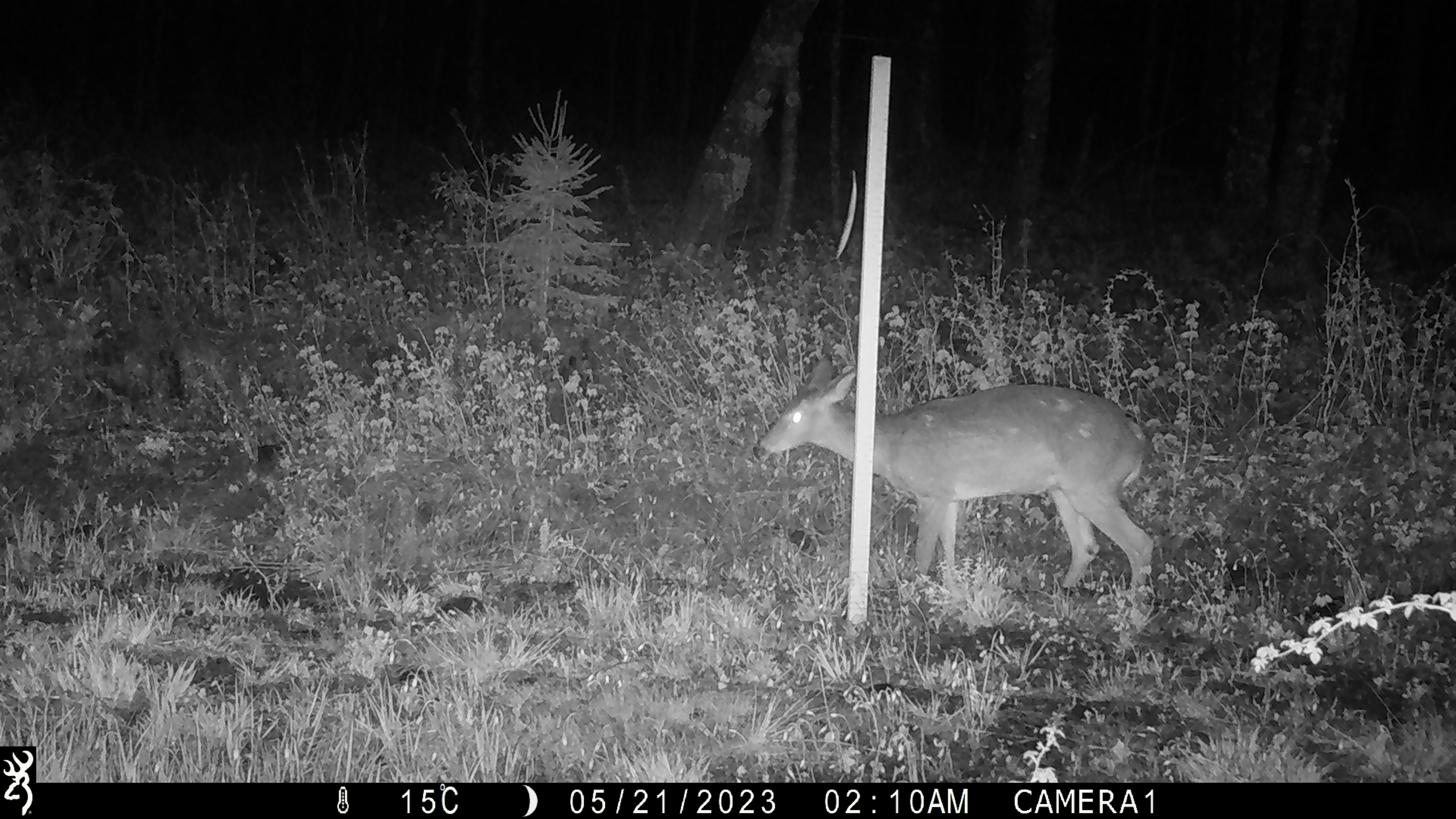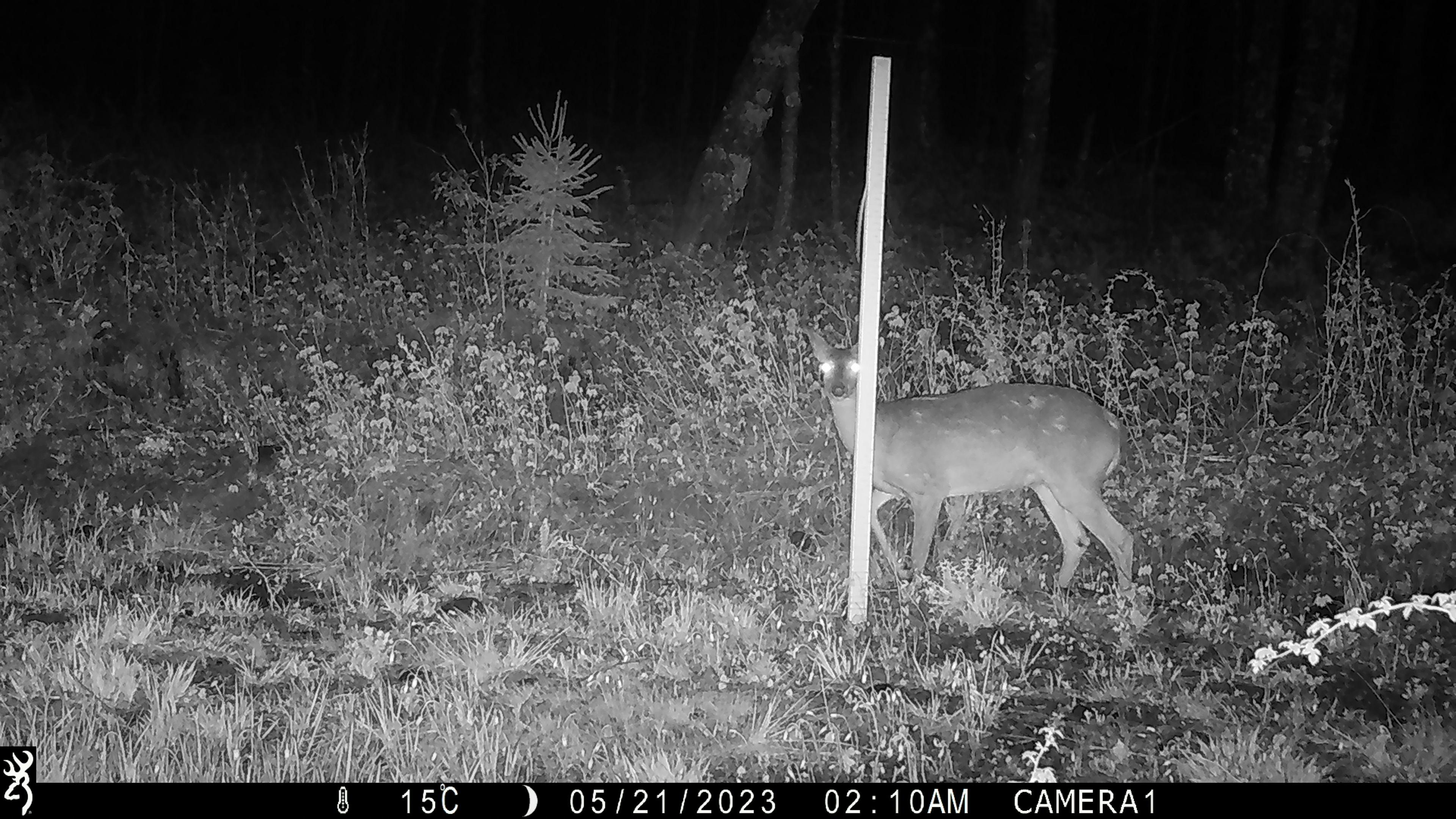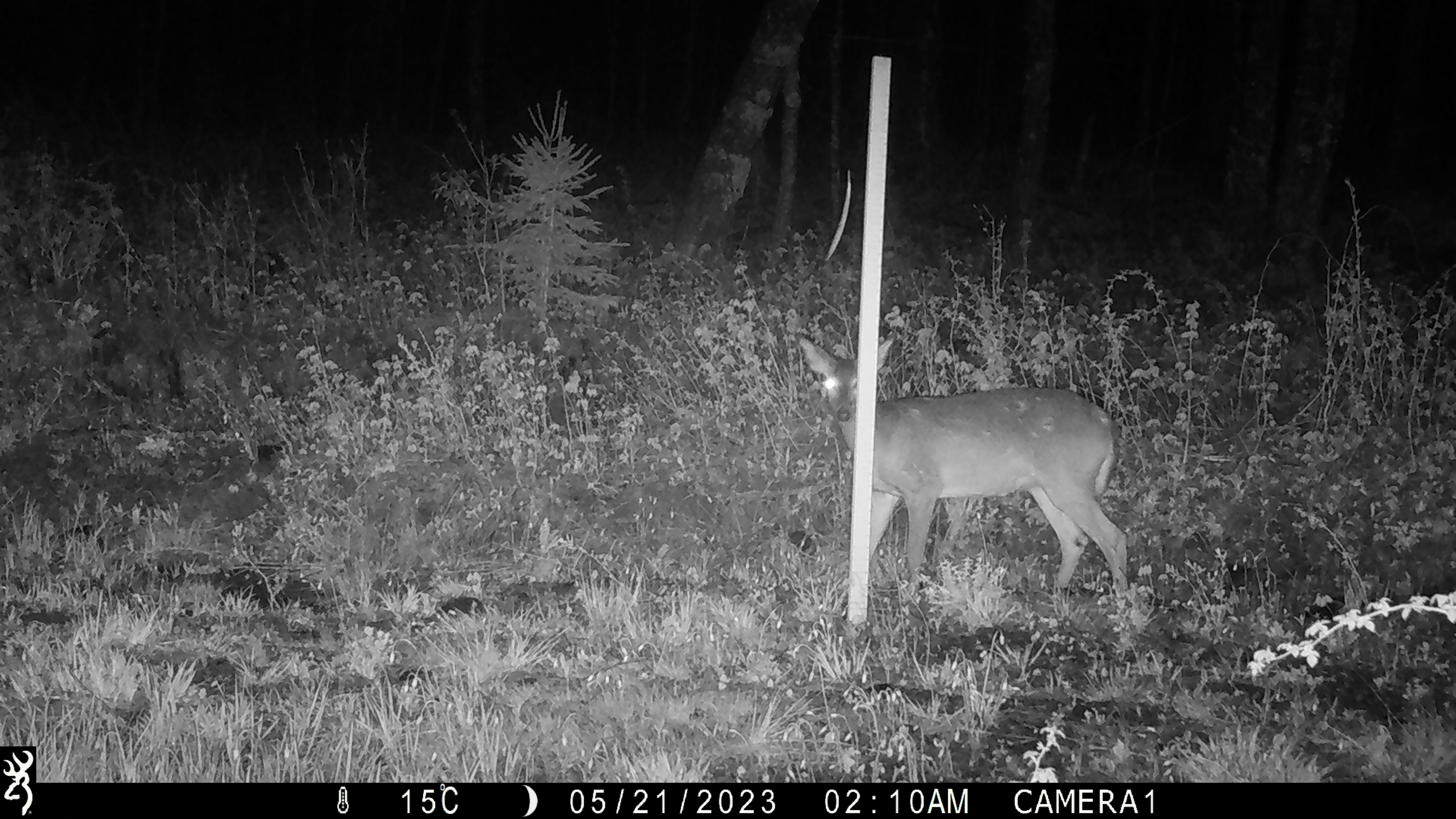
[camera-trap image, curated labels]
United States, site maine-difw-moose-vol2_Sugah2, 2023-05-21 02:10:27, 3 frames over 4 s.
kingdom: Animalia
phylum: Chordata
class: Mammalia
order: Artiodactyla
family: Cervidae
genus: Odocoileus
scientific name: Odocoileus virginianus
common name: white-tailed deer